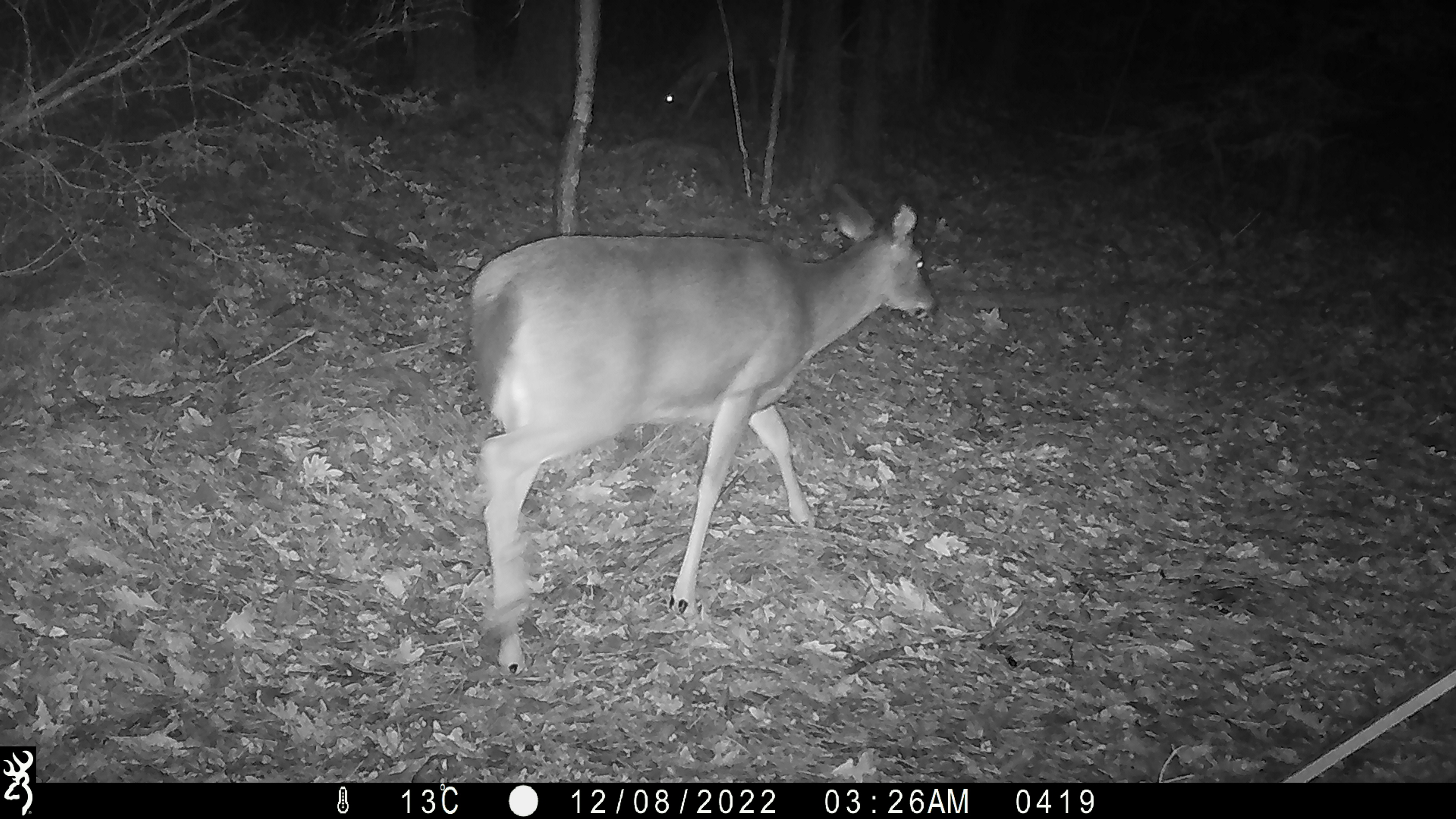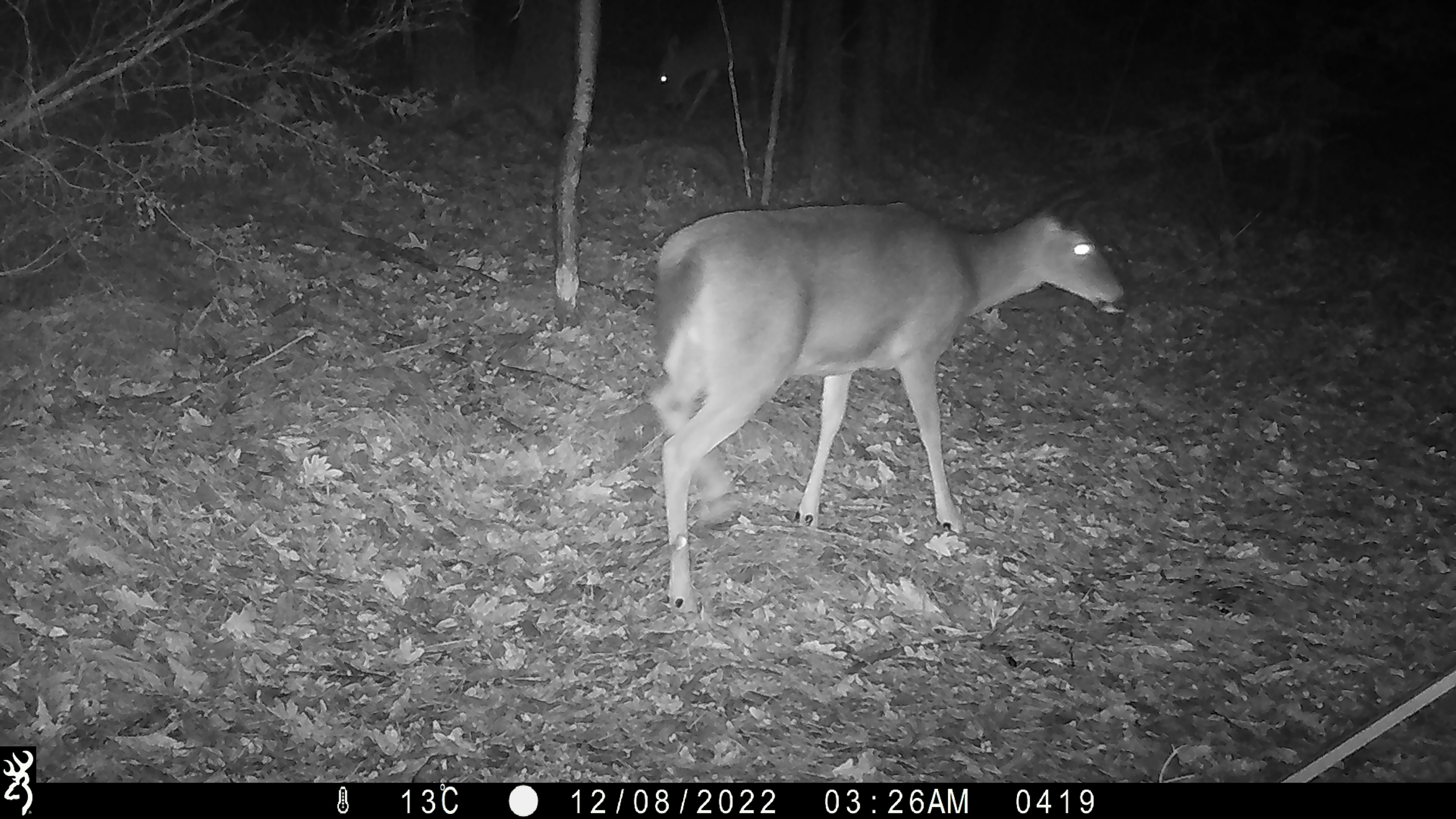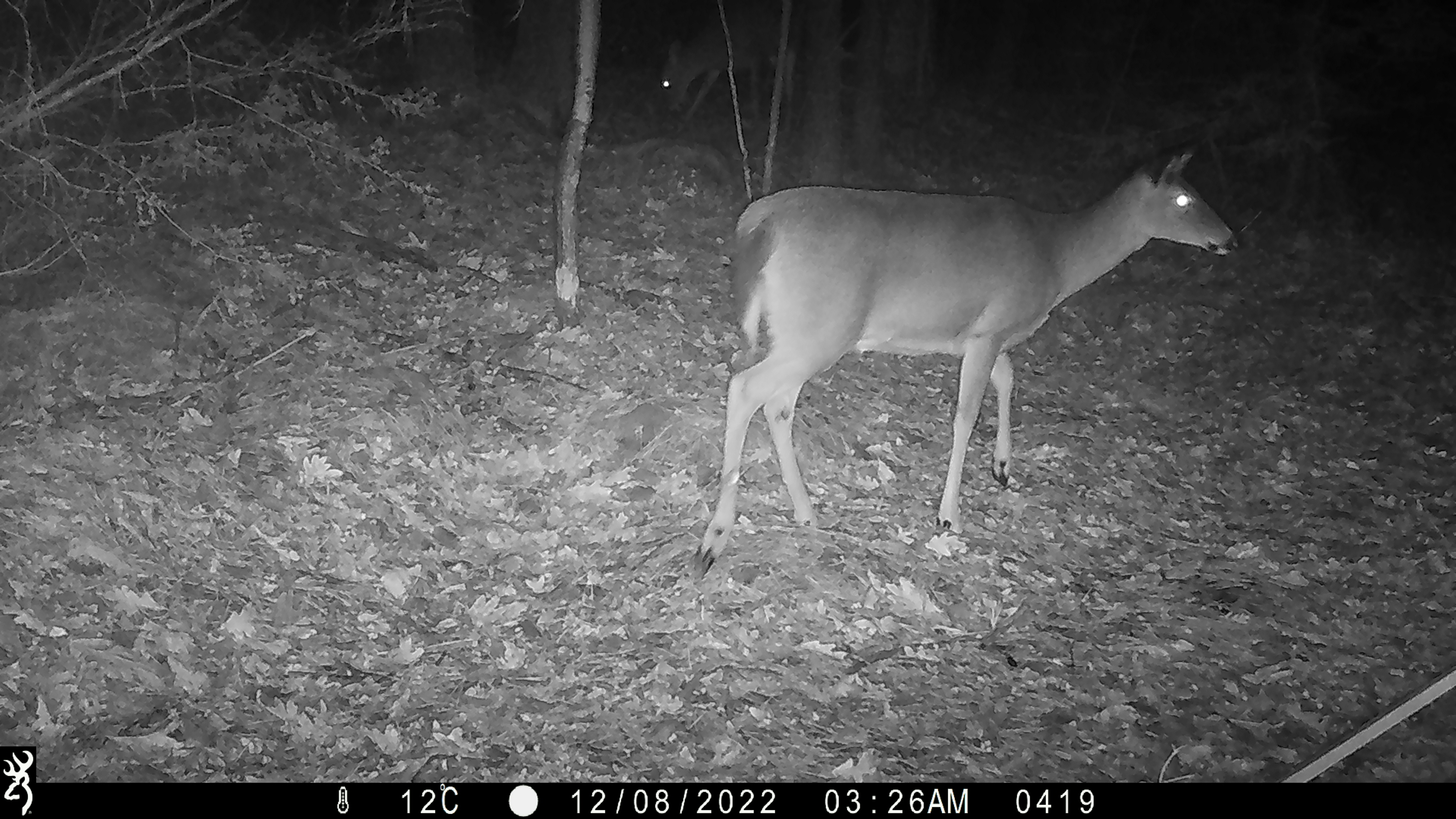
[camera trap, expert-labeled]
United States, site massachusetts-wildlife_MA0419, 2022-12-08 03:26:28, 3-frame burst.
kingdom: Animalia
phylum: Chordata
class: Mammalia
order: Artiodactyla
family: Cervidae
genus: Odocoileus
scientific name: Odocoileus virginianus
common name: white-tailed deer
White-tailed deer (Odocoileus virginianus).